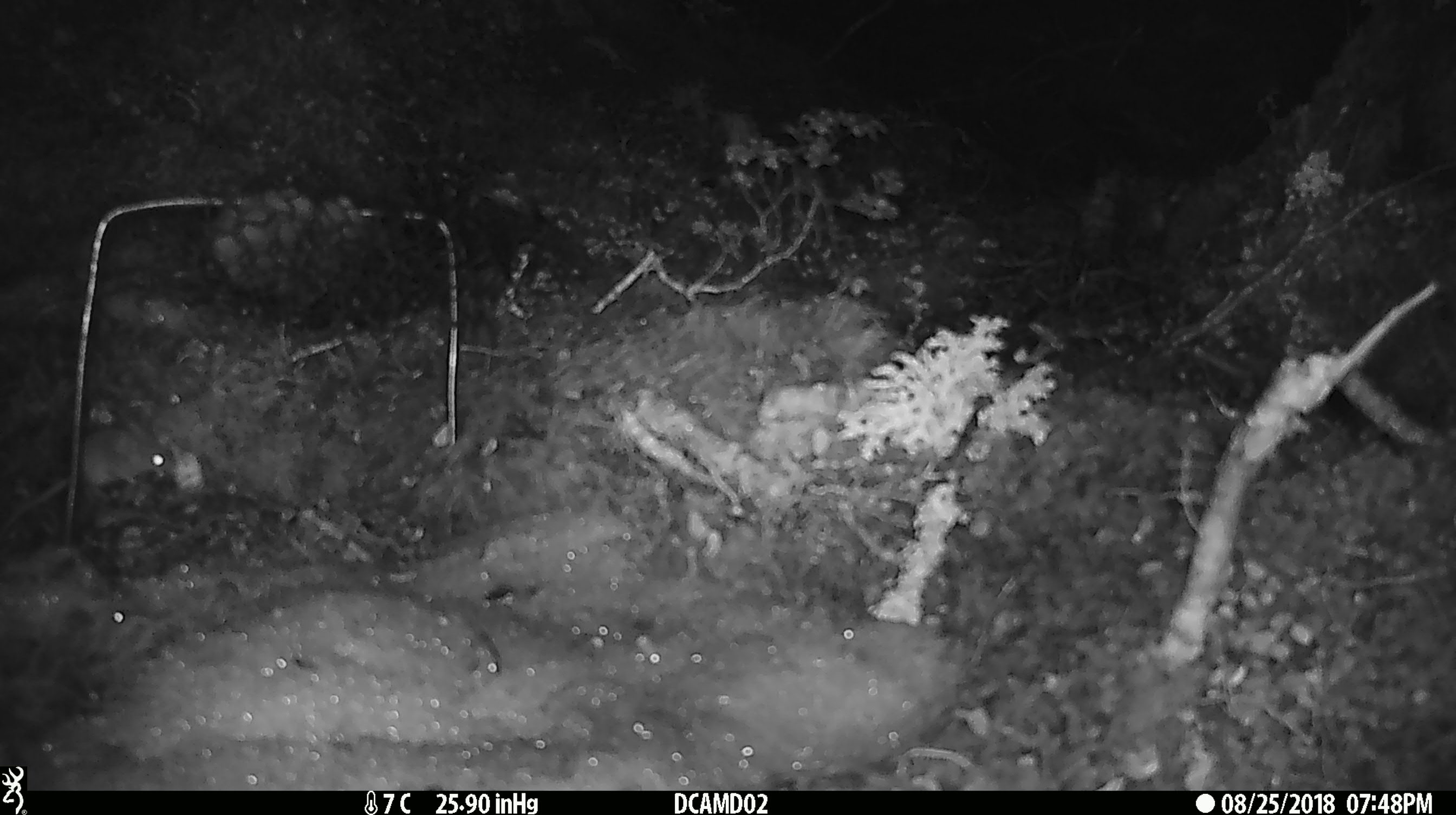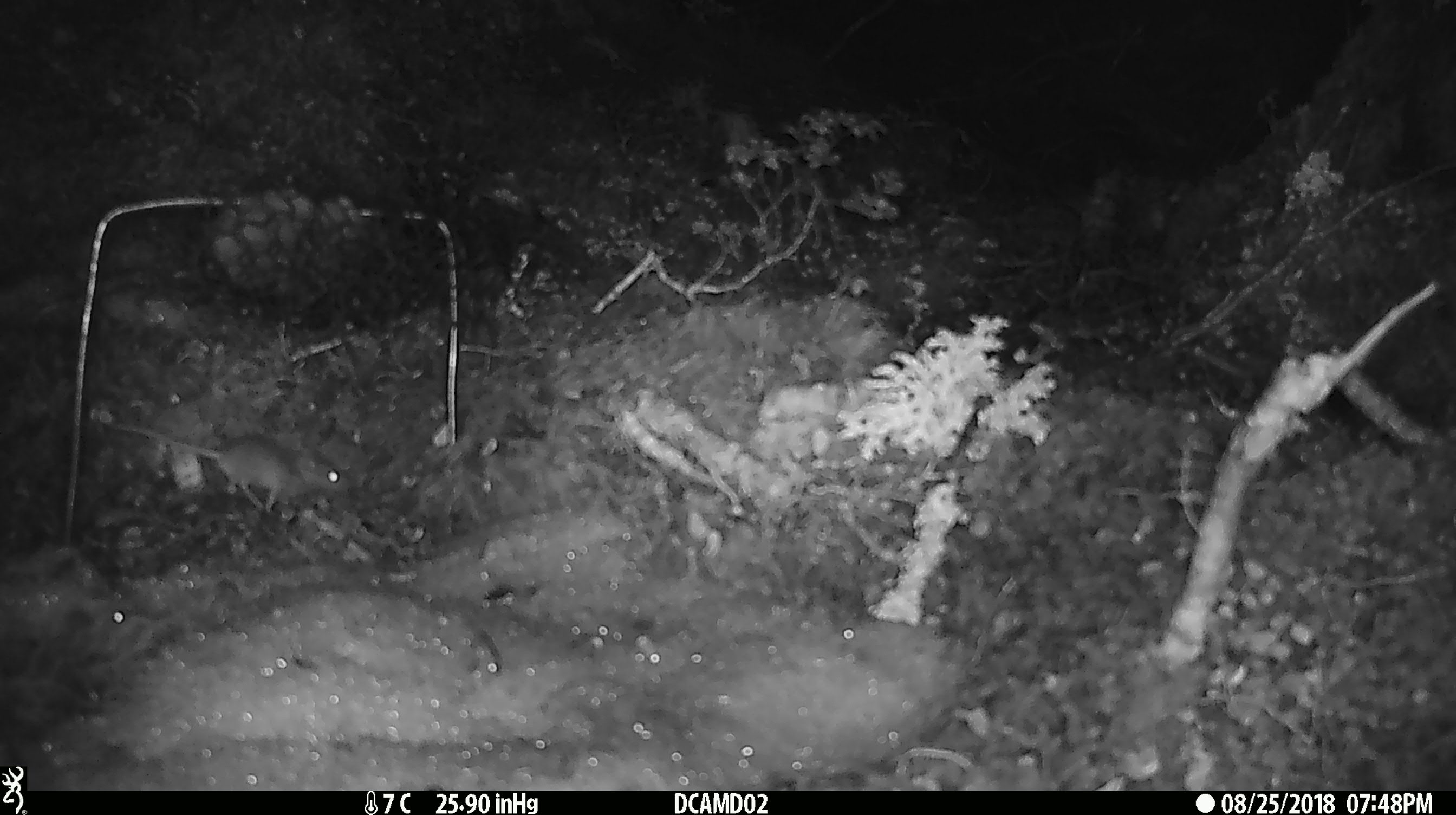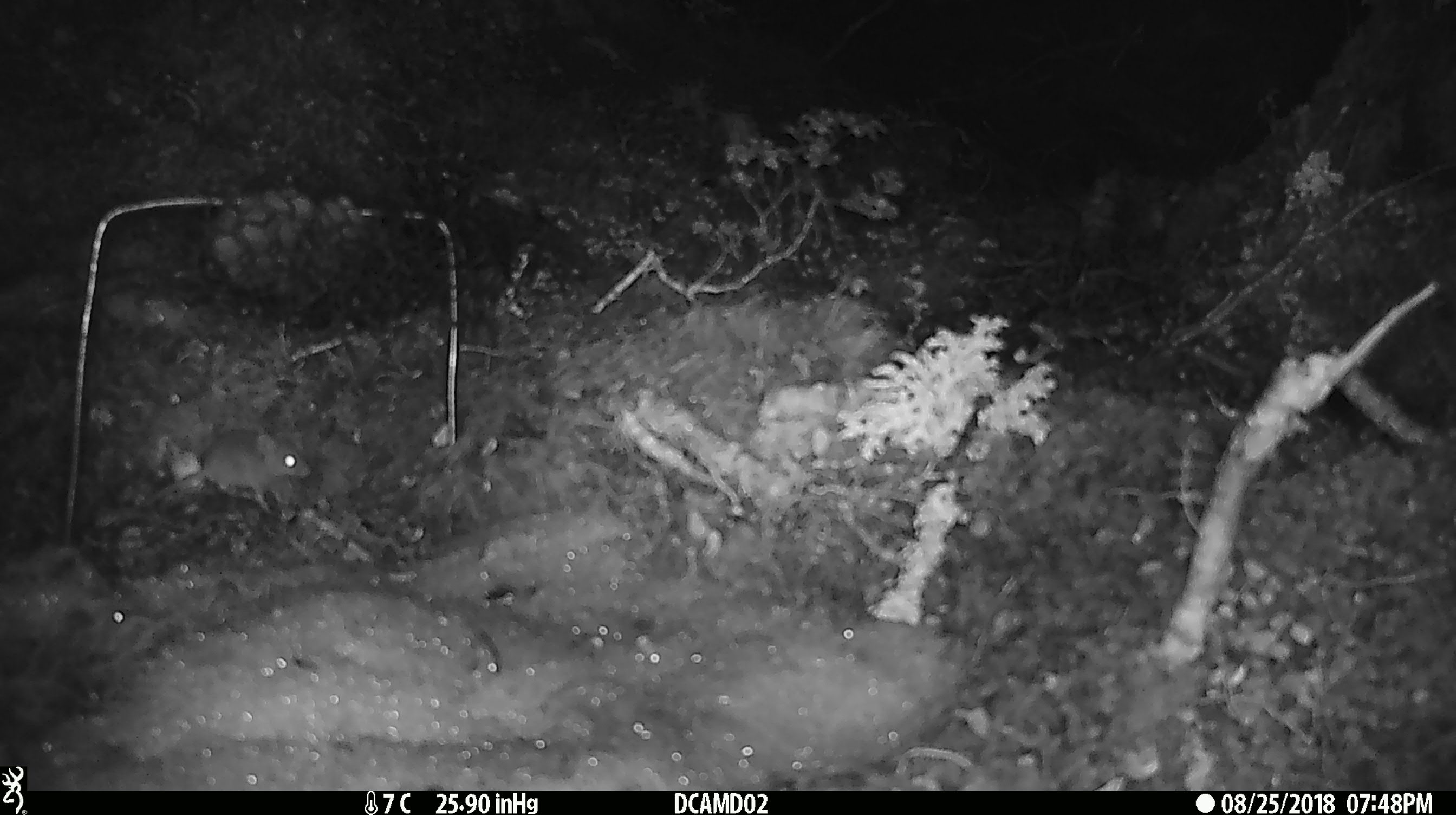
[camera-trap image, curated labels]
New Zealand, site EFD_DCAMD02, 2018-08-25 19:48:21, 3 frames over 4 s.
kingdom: Animalia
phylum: Chordata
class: Mammalia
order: Rodentia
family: Muridae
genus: Mus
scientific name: Mus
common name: mouse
Mouse (Mus).